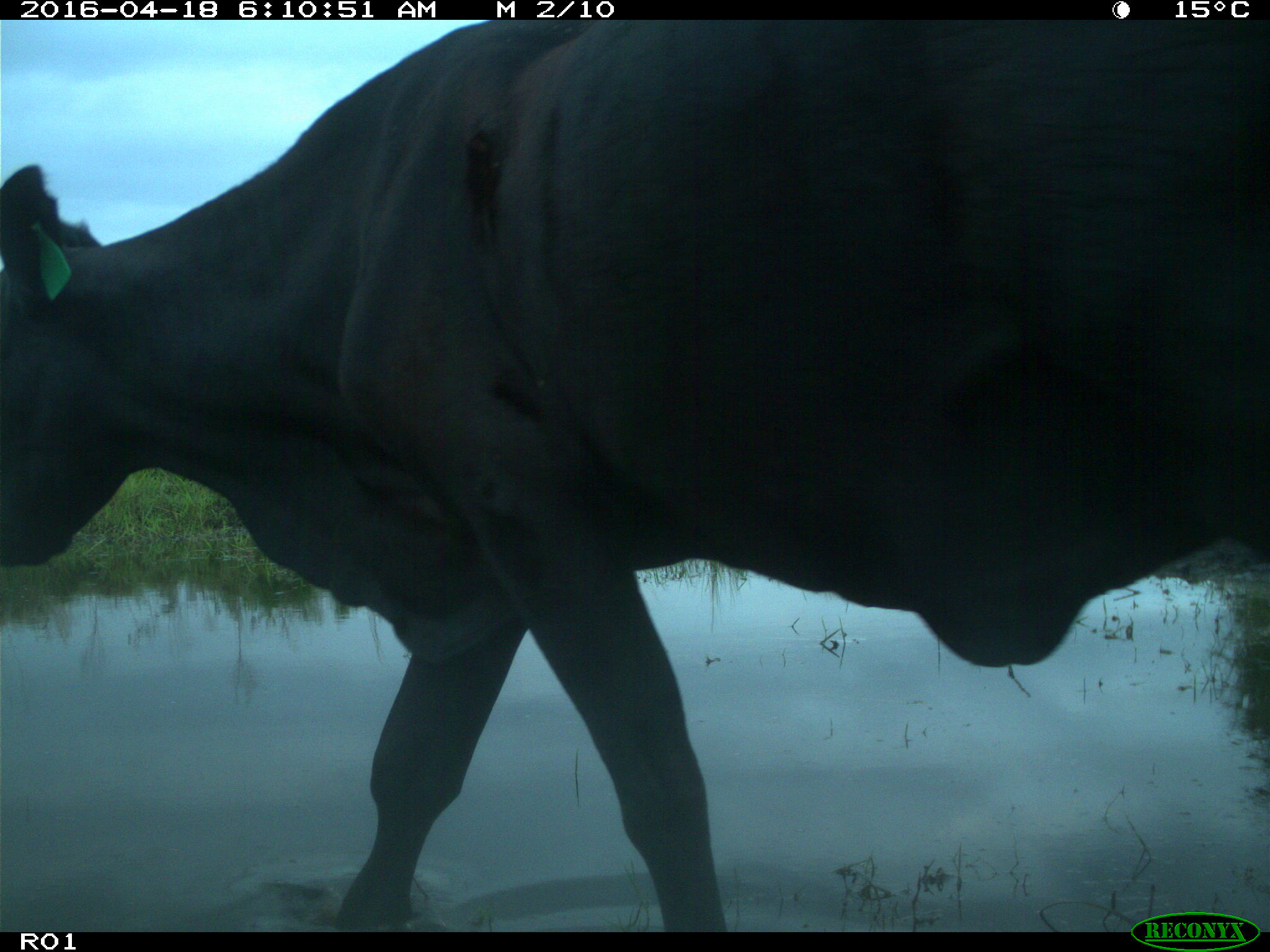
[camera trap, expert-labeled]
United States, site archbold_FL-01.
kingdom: Animalia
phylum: Chordata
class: Mammalia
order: Artiodactyla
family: Bovidae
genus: Bos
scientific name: Bos taurus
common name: domestic cow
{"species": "Bos taurus (domestic cow)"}